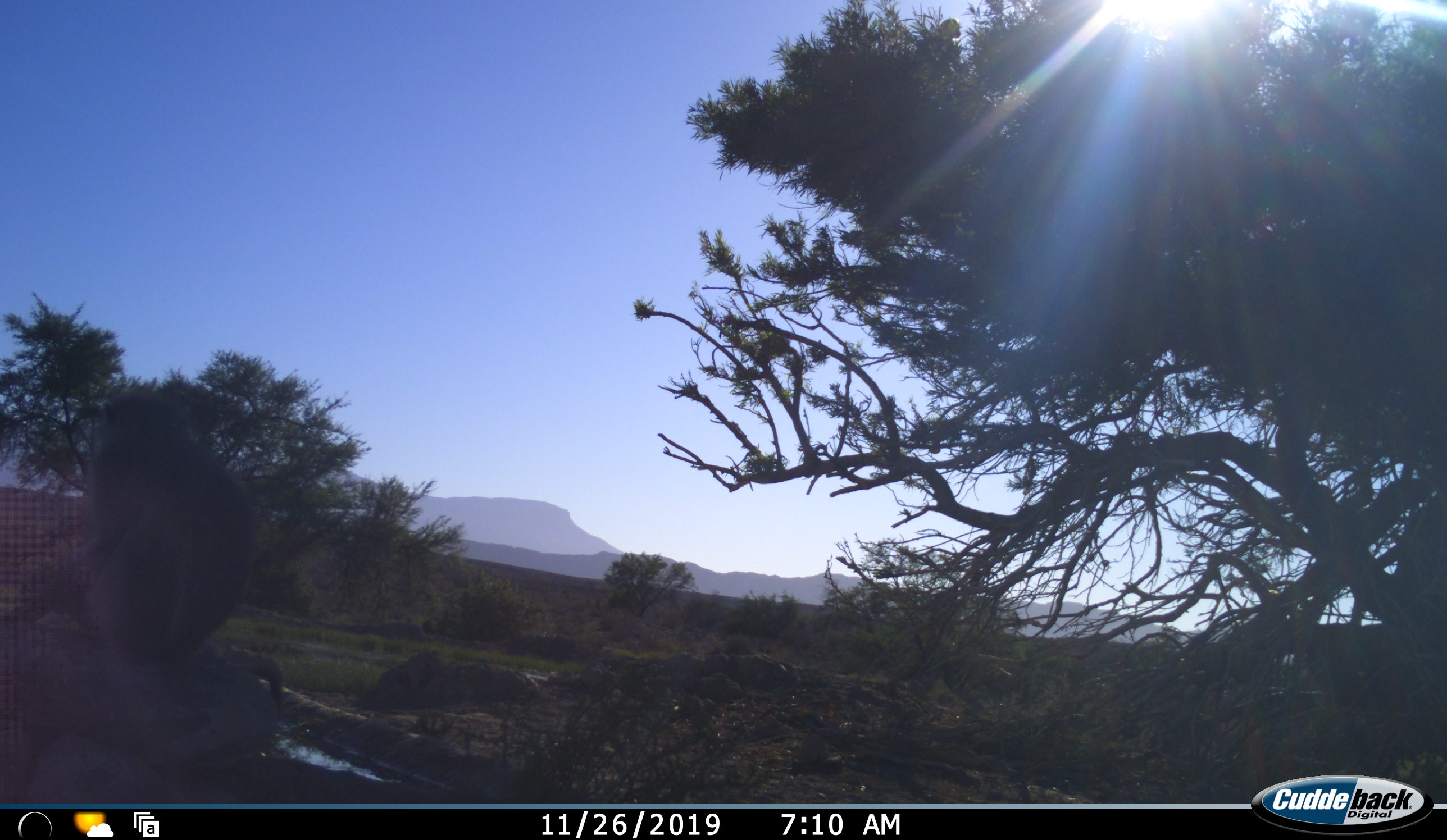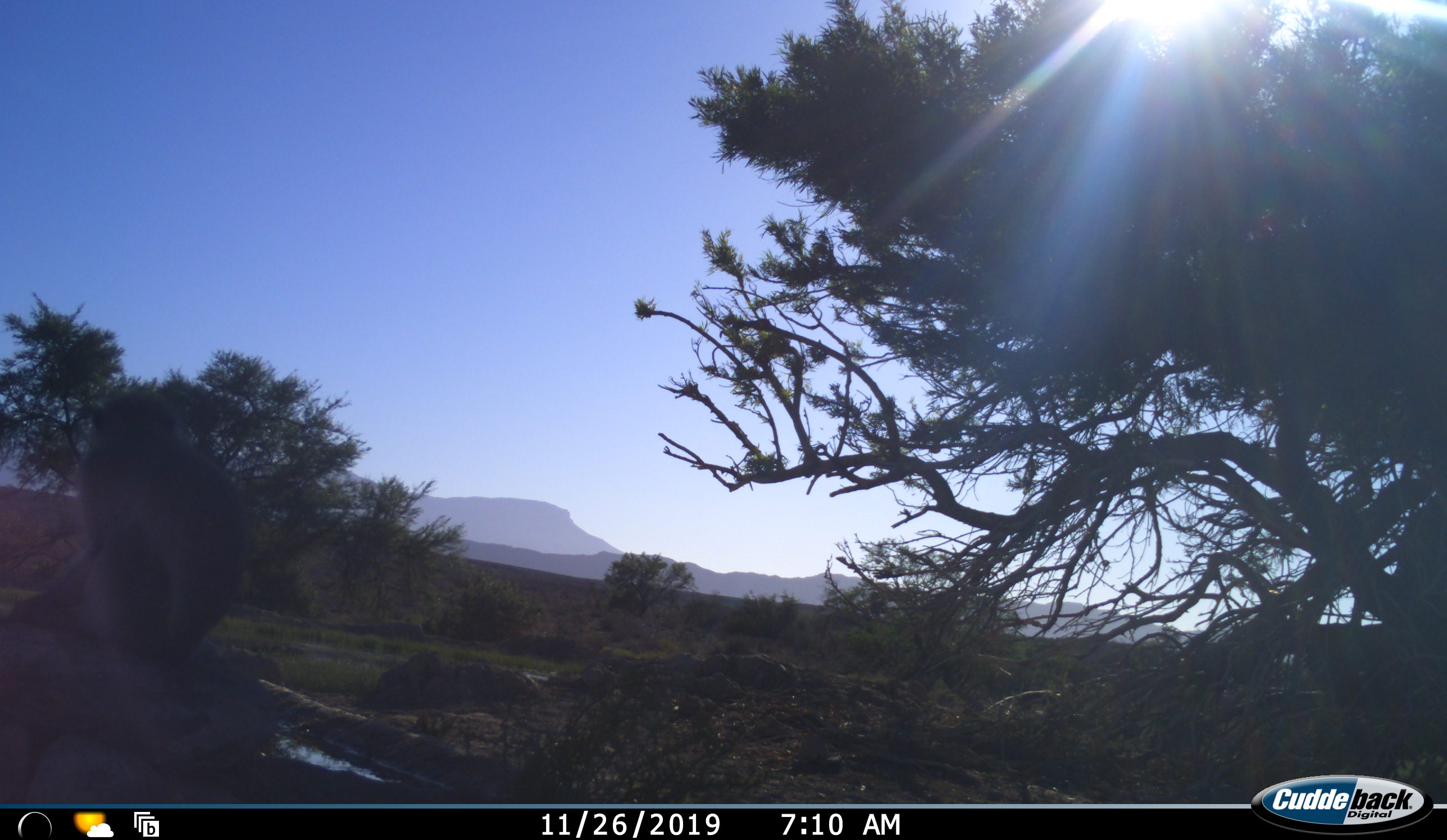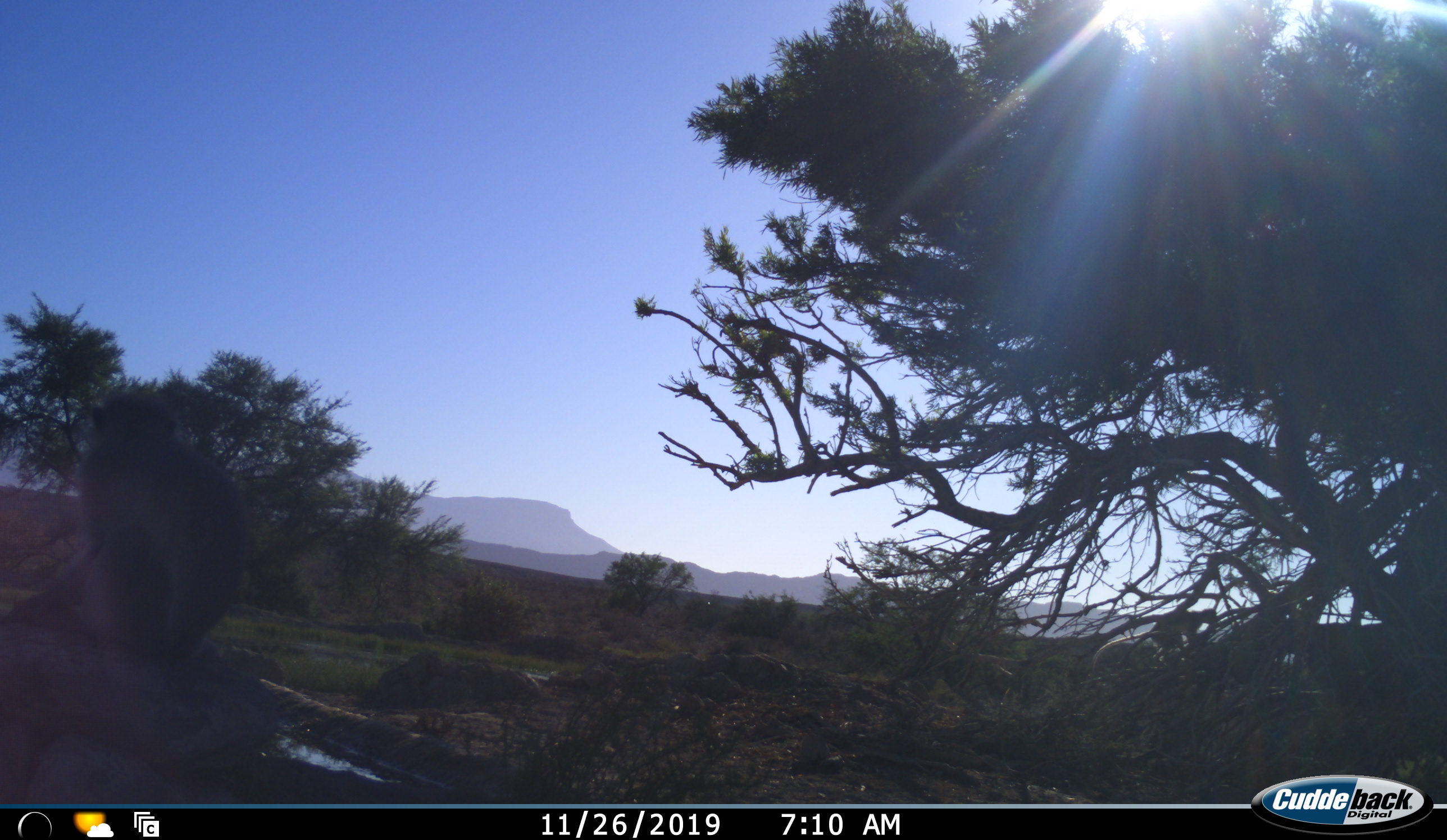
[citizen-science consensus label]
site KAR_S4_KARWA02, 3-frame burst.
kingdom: Animalia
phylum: Chordata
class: Mammalia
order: Primates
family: Cercopithecidae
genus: Chlorocebus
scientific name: Chlorocebus pygerythrus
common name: vervet monkey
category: monkeyvervet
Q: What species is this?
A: Monkeyvervet (vervet monkey) (Chlorocebus pygerythrus).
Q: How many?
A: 2.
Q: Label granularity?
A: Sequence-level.